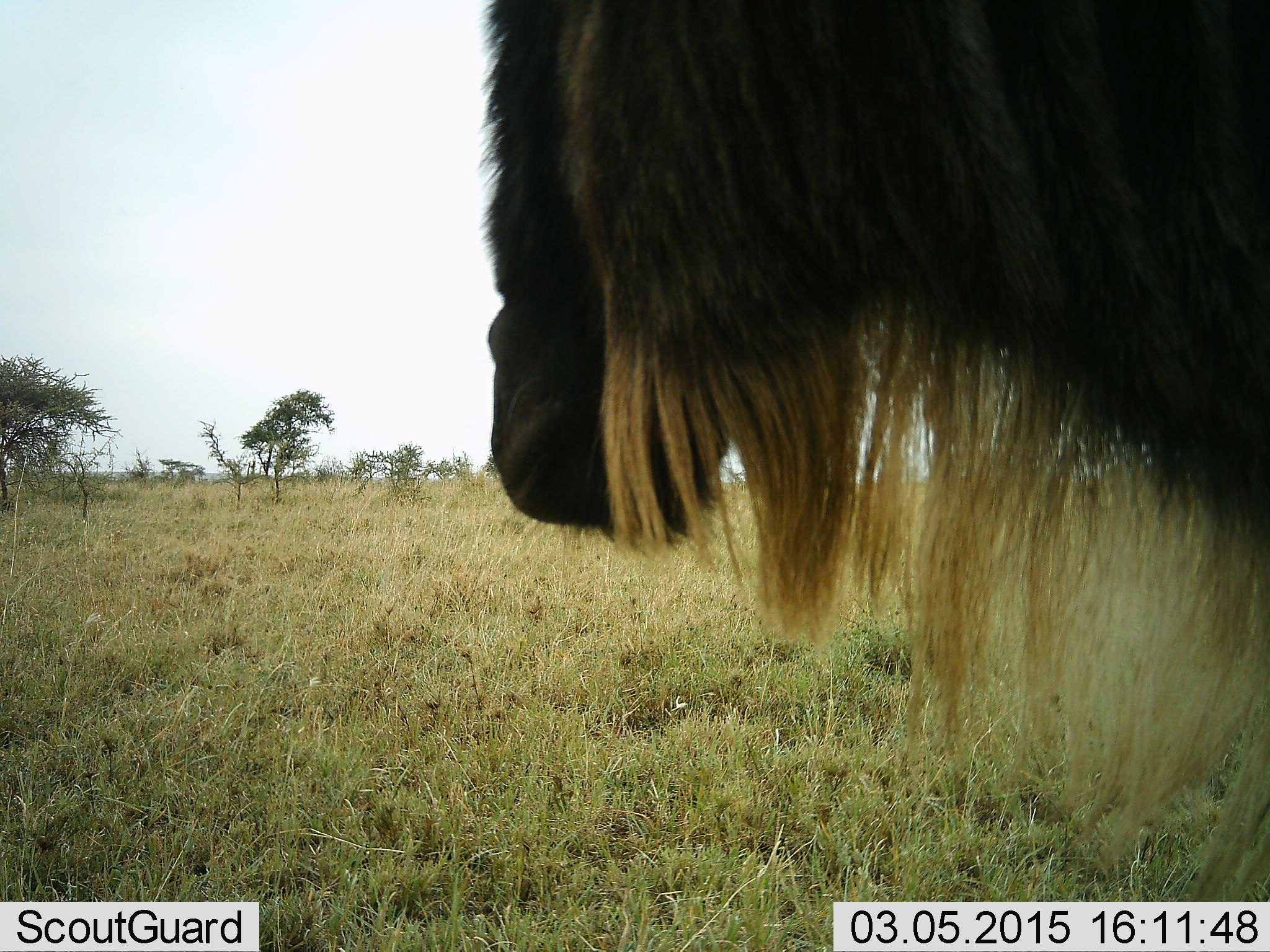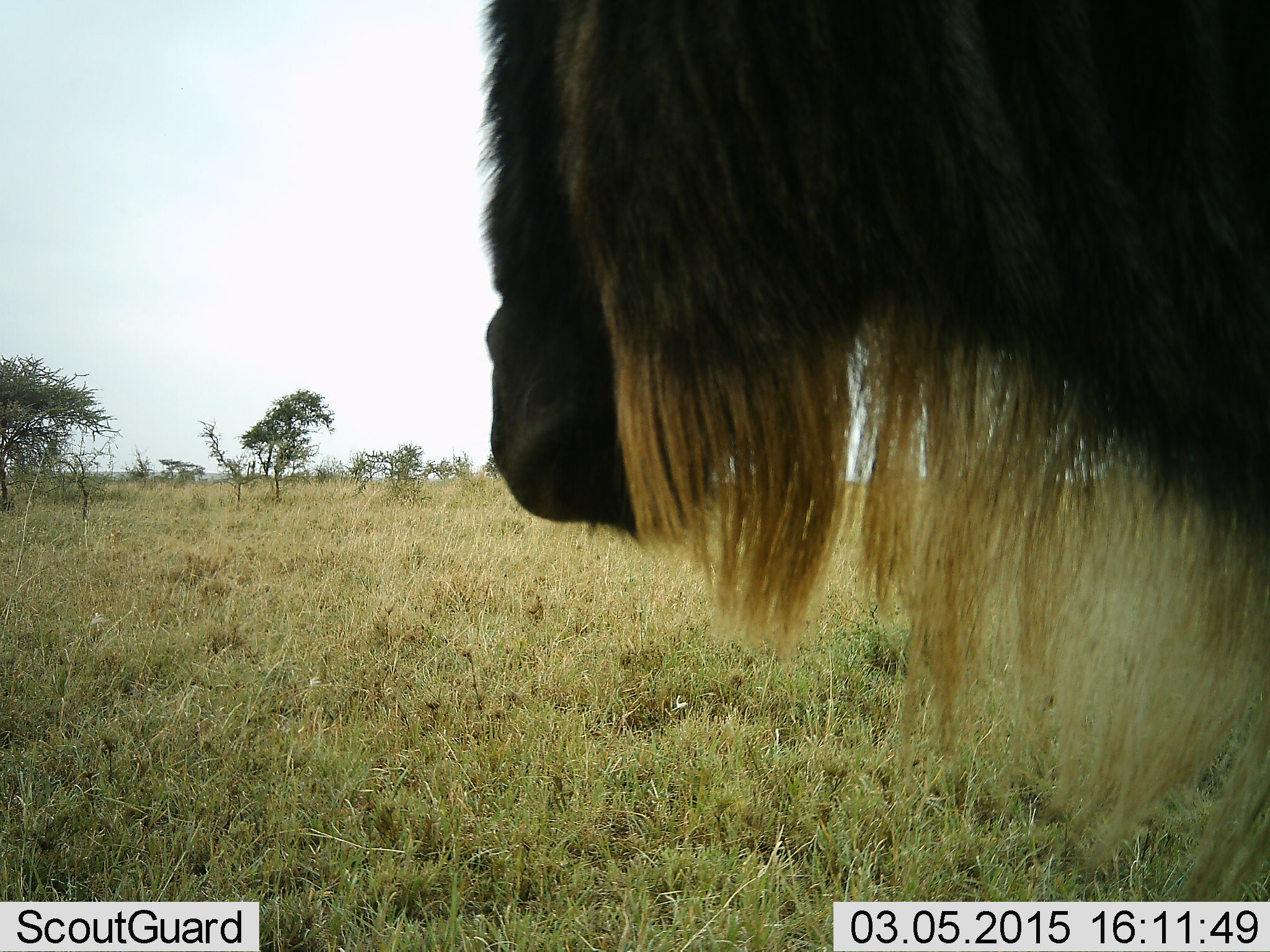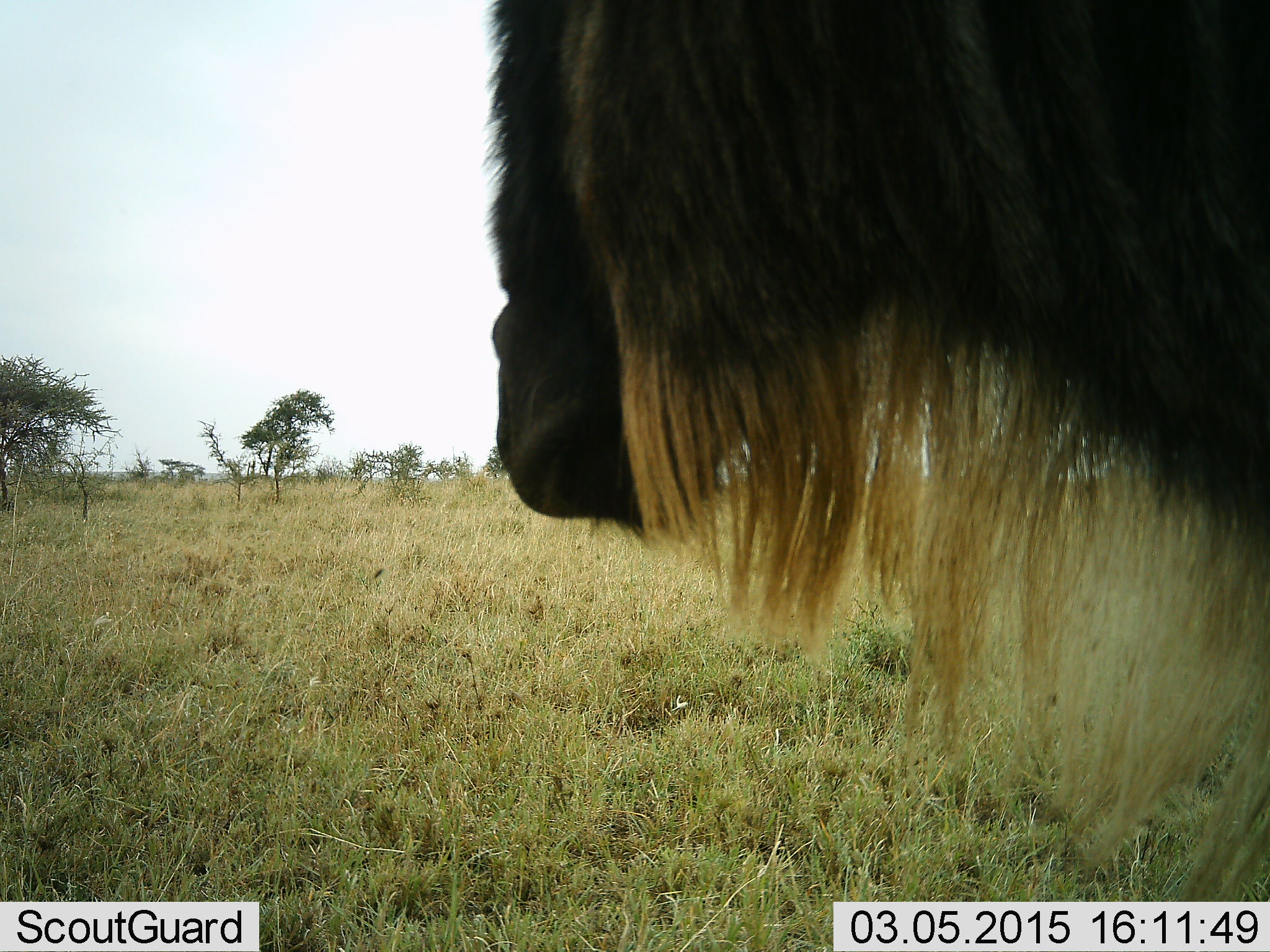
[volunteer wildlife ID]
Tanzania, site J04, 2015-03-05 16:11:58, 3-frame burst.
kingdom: Animalia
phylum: Chordata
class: Mammalia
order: Artiodactyla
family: Bovidae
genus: Connochaetes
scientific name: Connochaetes taurinus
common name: blue wildebeest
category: wildebeest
Wildebeest (blue wildebeest) (Connochaetes taurinus), count 1. Behavior (volunteer vote fractions): standing 100%, resting 0%, moving 0%, interacting 0%. Young present (vote fraction): 0%. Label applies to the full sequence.